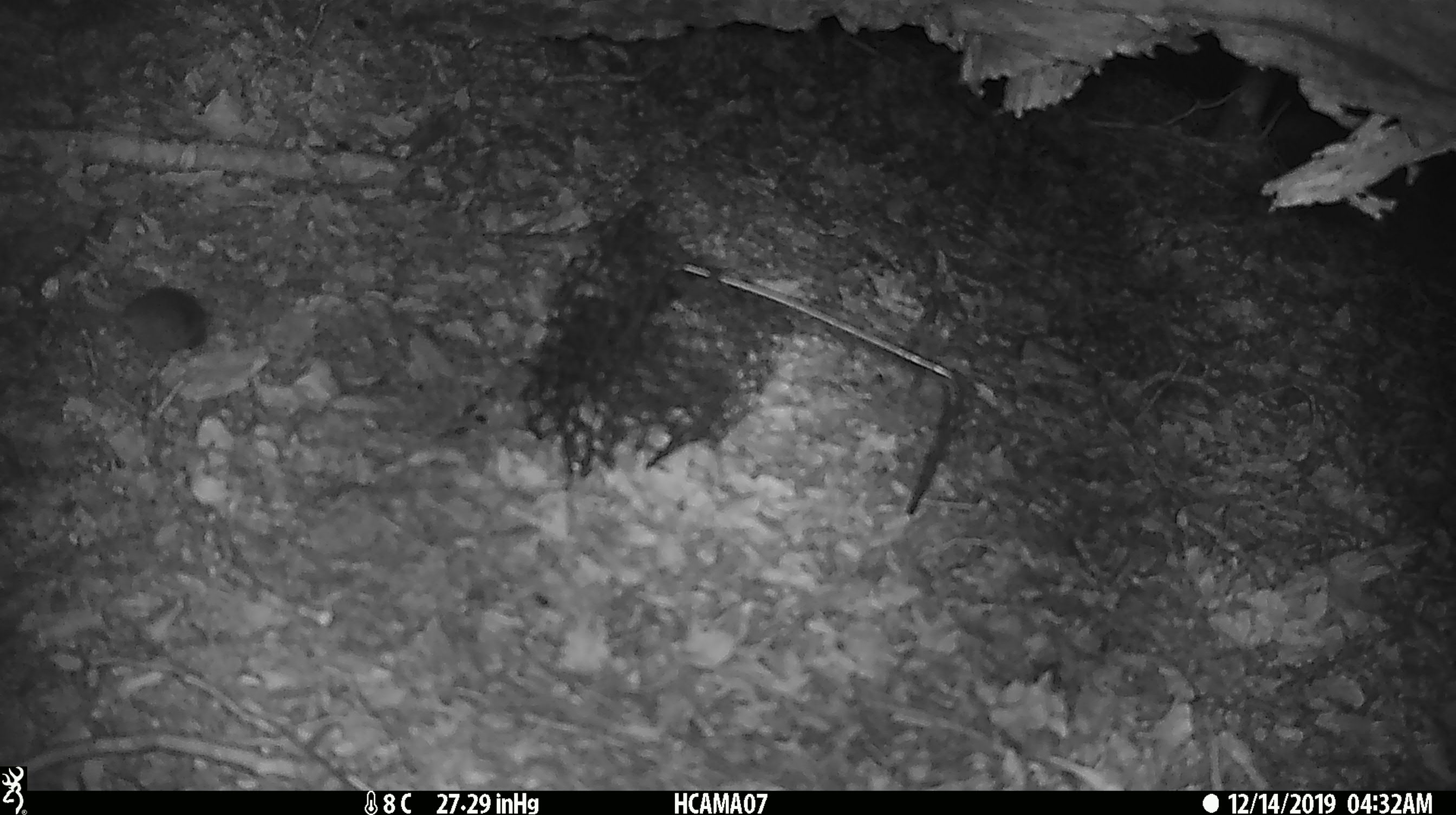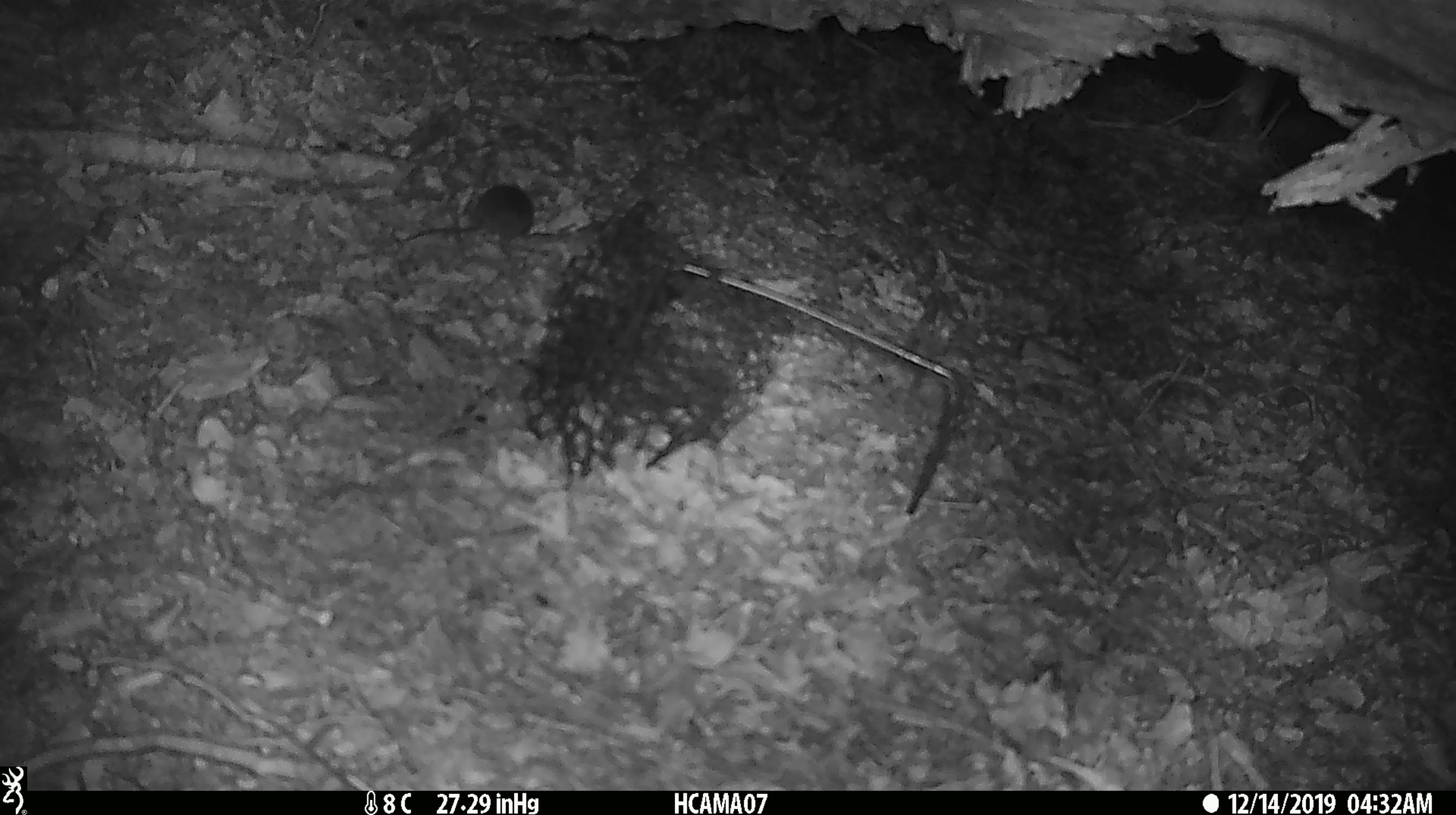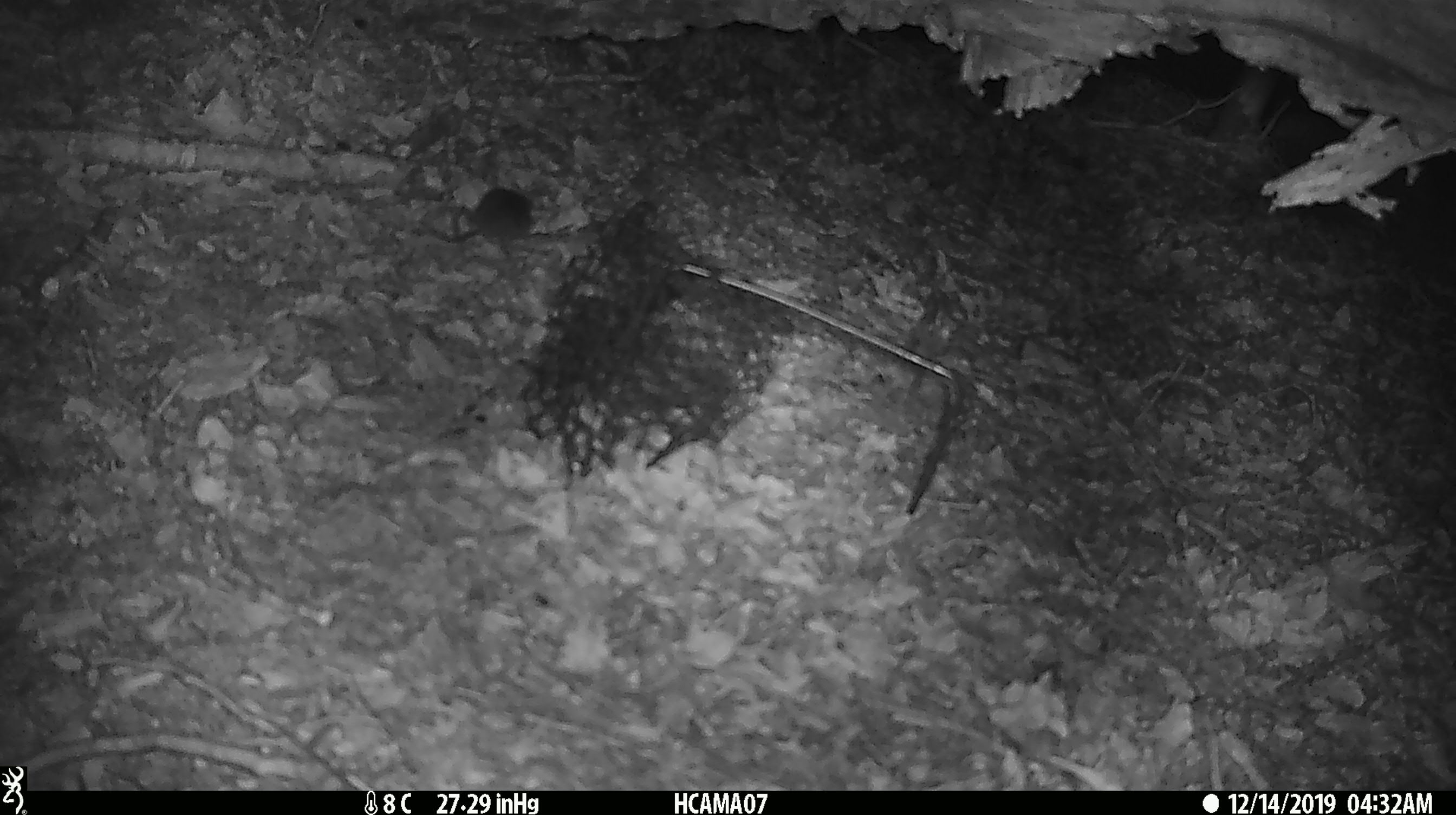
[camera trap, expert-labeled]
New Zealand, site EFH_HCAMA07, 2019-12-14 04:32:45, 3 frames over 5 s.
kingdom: Animalia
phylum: Chordata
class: Mammalia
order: Rodentia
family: Muridae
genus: Mus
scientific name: Mus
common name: mouse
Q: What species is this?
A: Mouse (Mus).